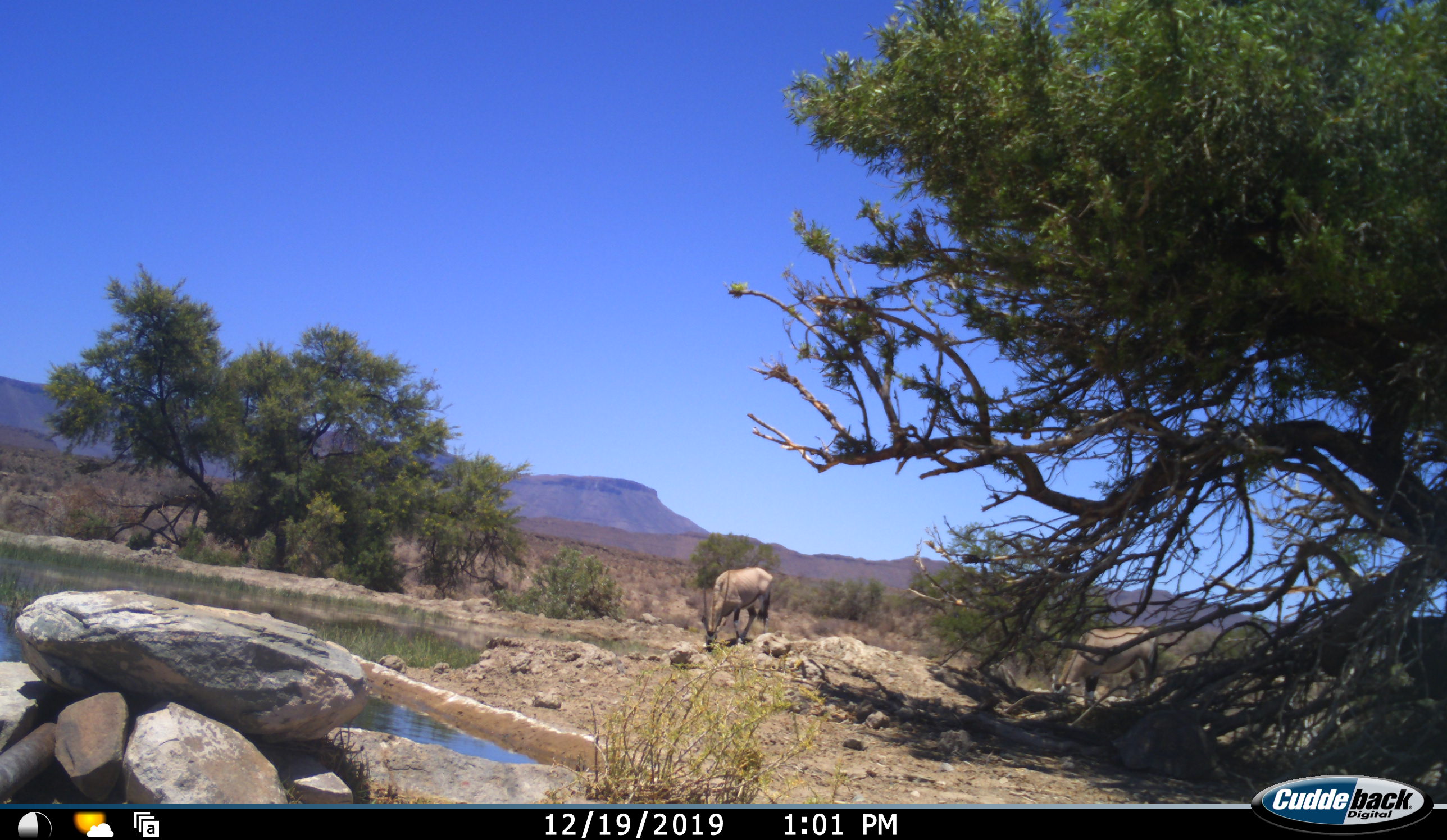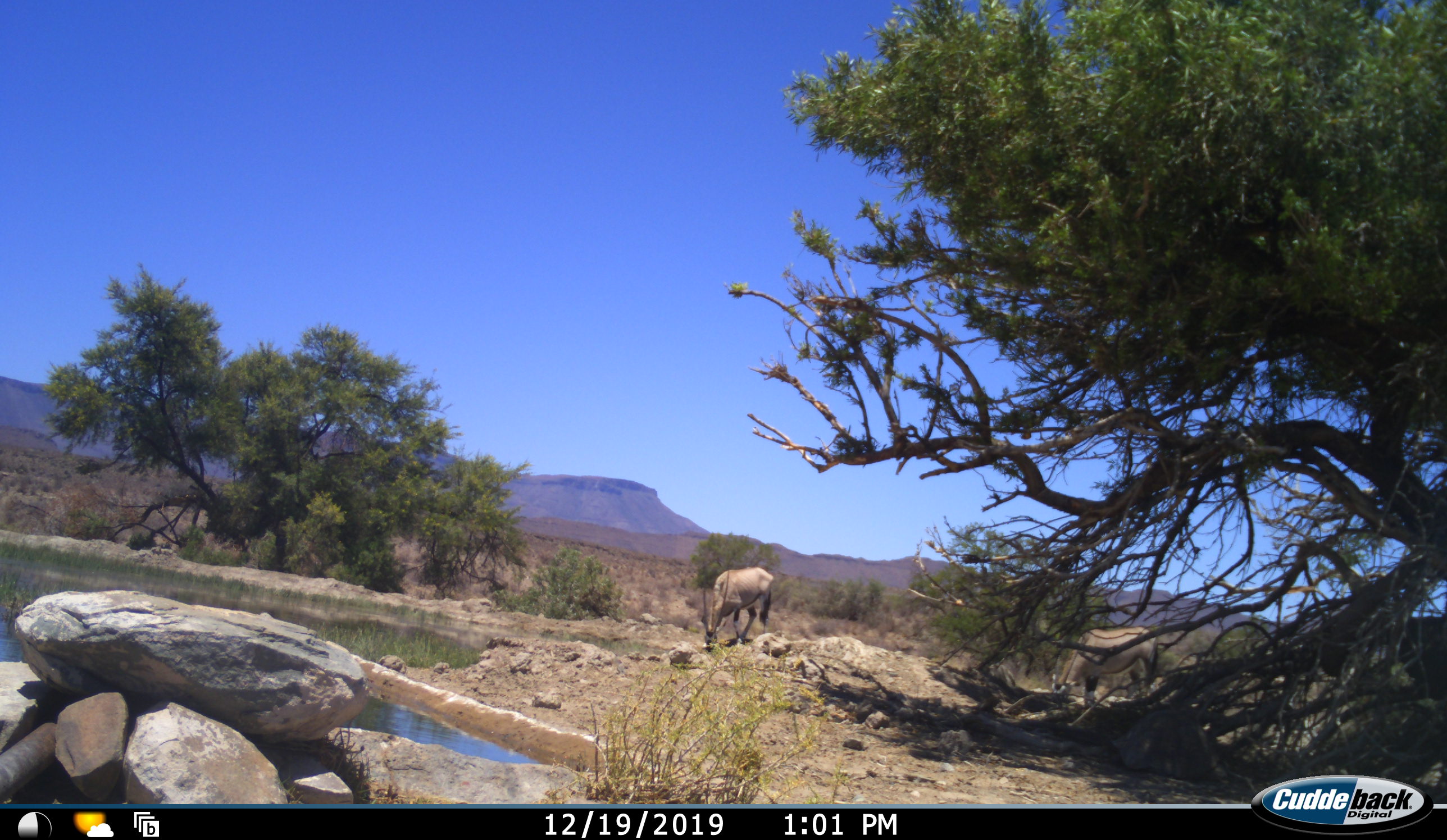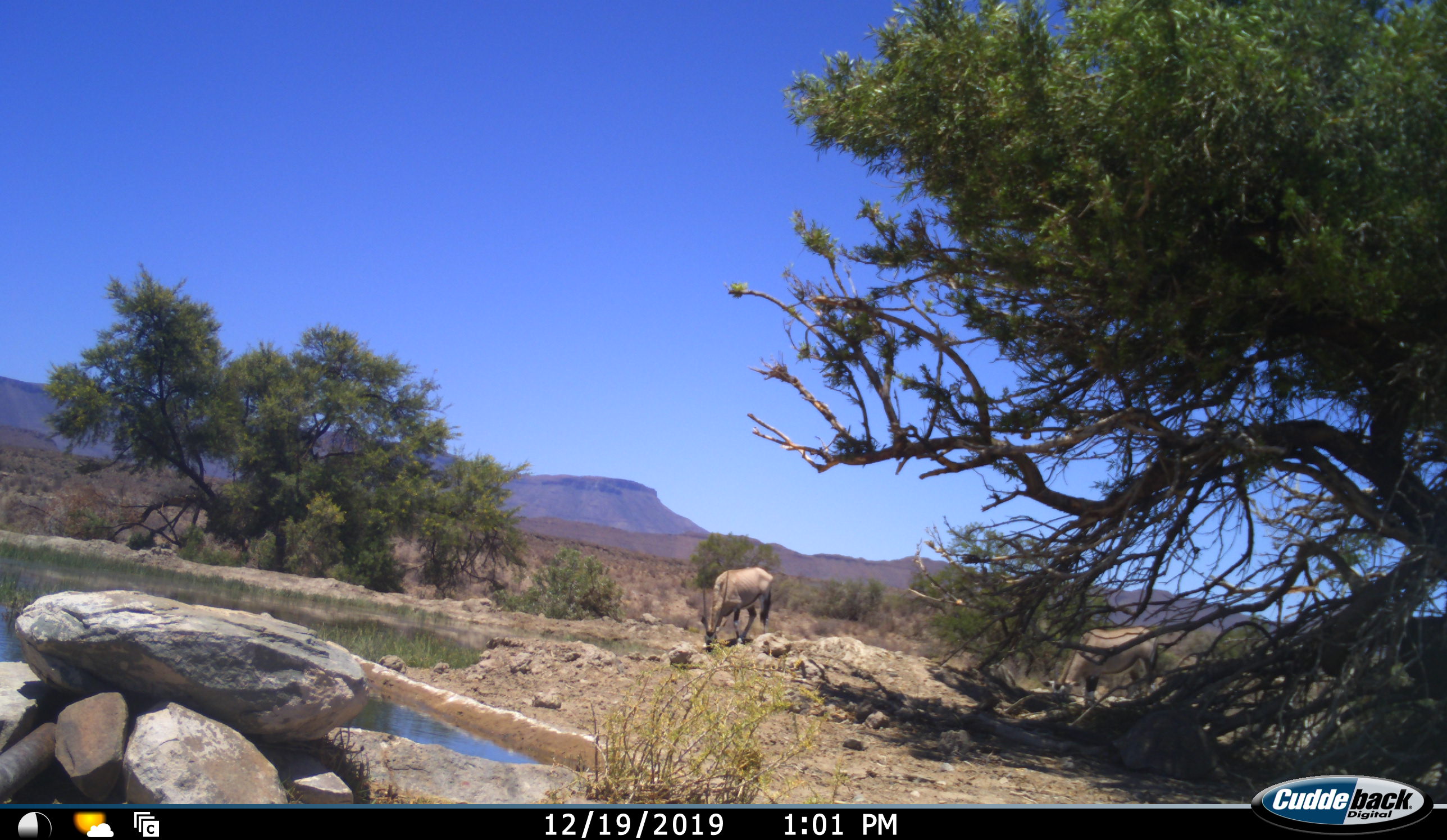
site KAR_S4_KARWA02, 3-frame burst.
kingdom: Animalia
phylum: Chordata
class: Mammalia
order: Artiodactyla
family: Bovidae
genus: Oryx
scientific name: Oryx gazella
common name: gemsbok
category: oryx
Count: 2.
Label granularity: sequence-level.